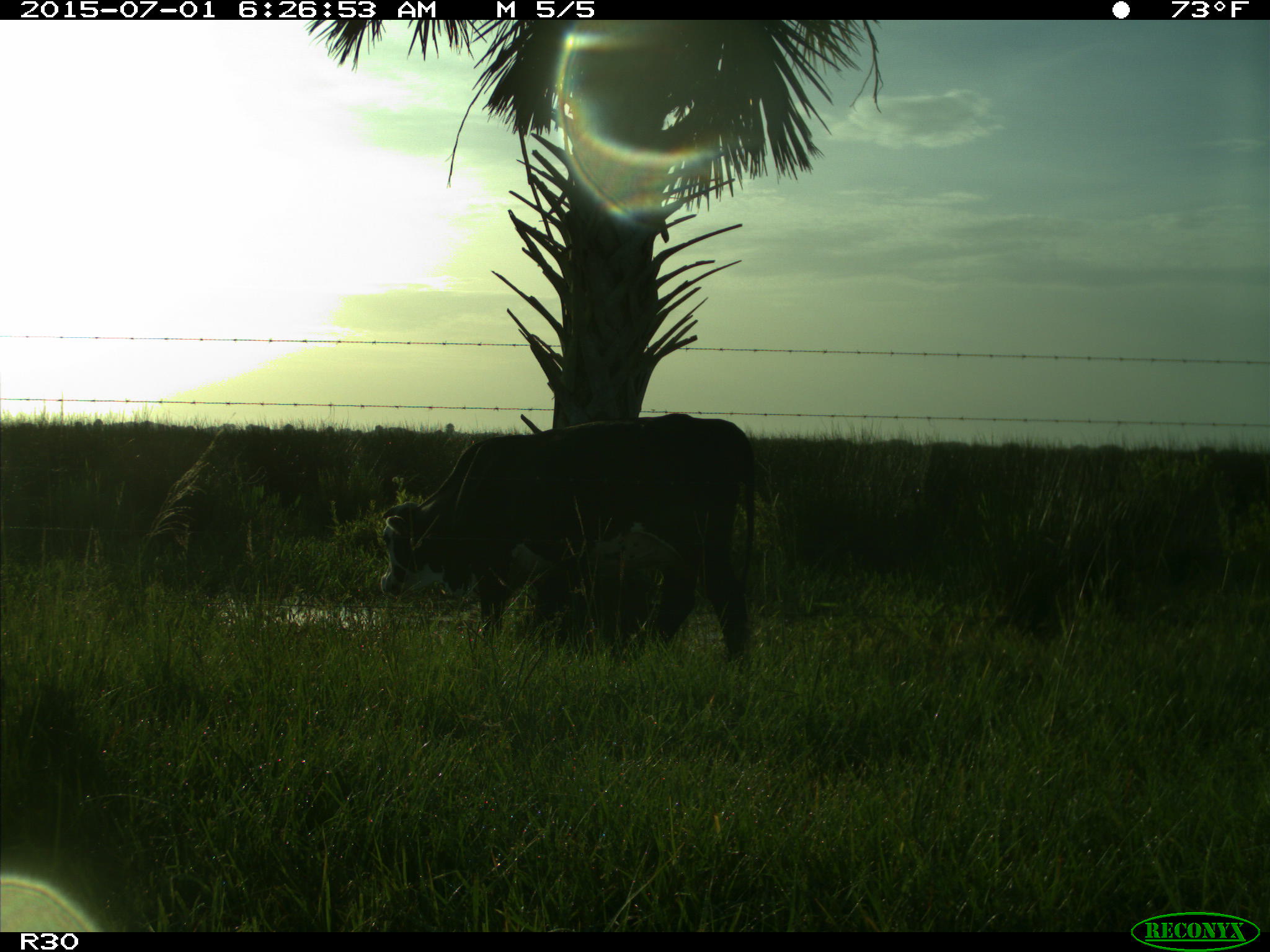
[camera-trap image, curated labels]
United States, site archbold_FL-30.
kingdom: Animalia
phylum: Chordata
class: Mammalia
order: Artiodactyla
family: Bovidae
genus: Bos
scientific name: Bos taurus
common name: domestic cow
Bos taurus (domestic cow).